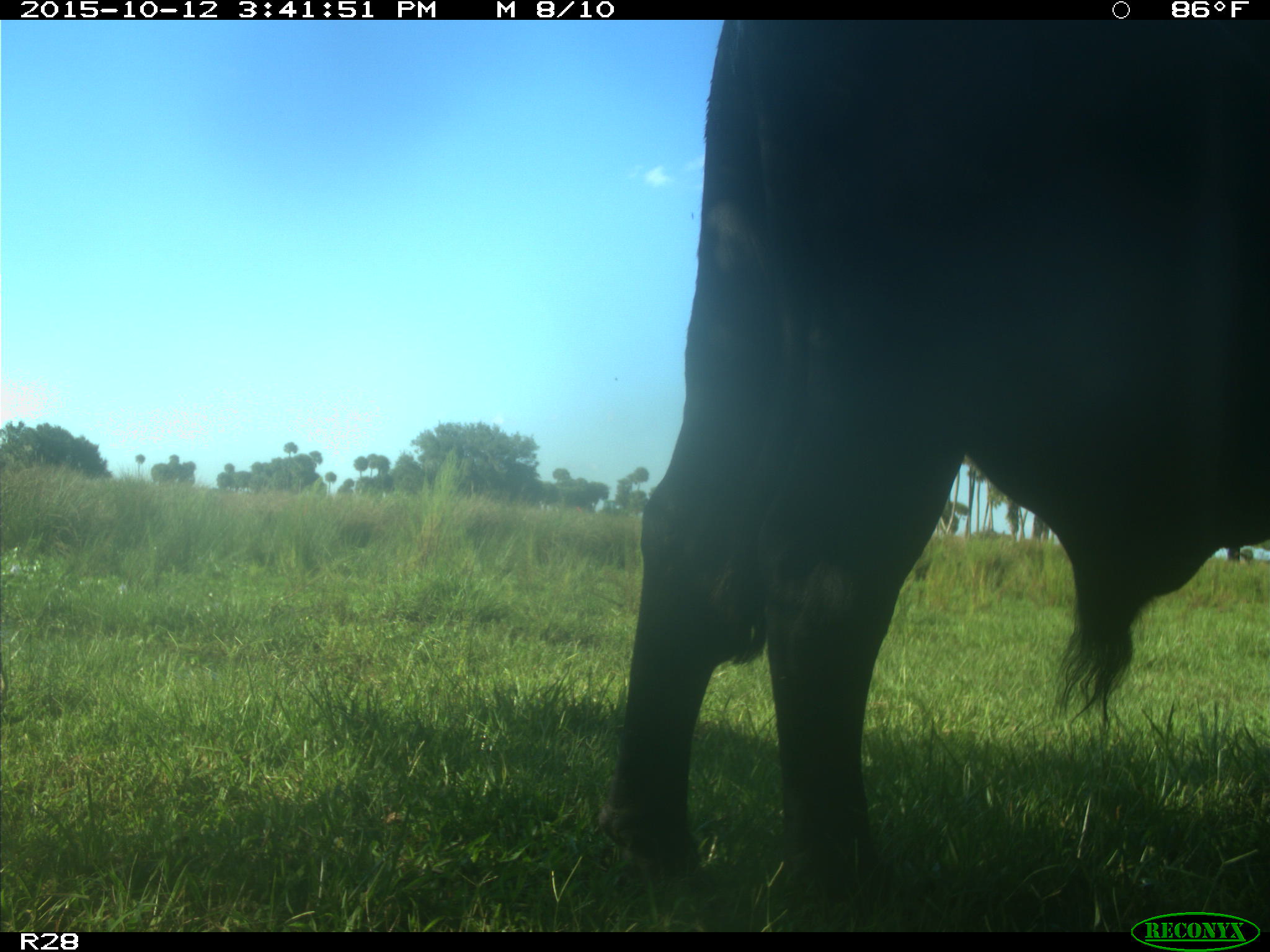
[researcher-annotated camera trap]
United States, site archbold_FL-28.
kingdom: Animalia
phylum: Chordata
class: Mammalia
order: Artiodactyla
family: Bovidae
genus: Bos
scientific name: Bos taurus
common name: domestic cow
Bos taurus (domestic cow).